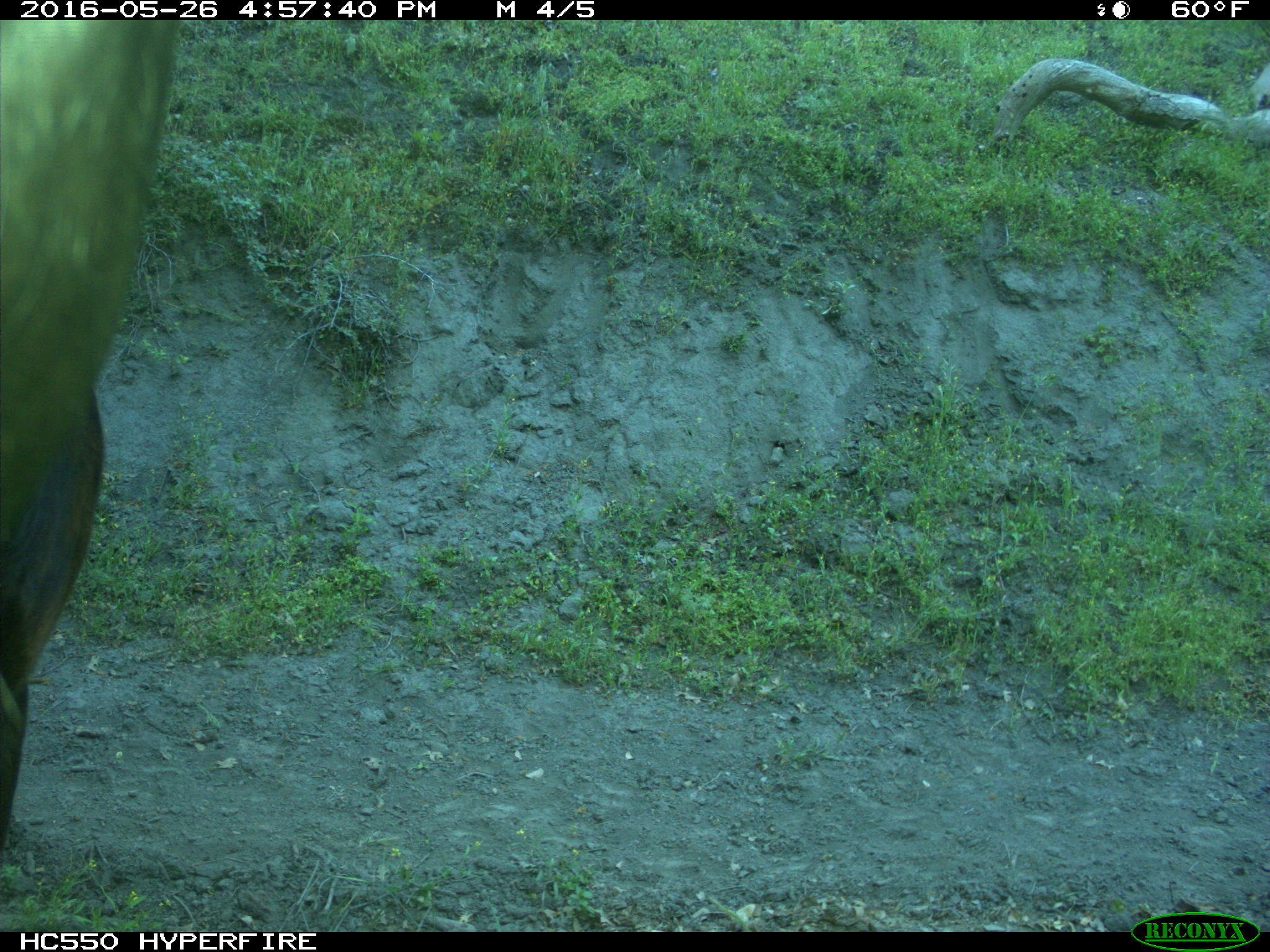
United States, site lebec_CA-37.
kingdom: Animalia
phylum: Chordata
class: Mammalia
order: Artiodactyla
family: Bovidae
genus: Bos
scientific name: Bos taurus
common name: domestic cow